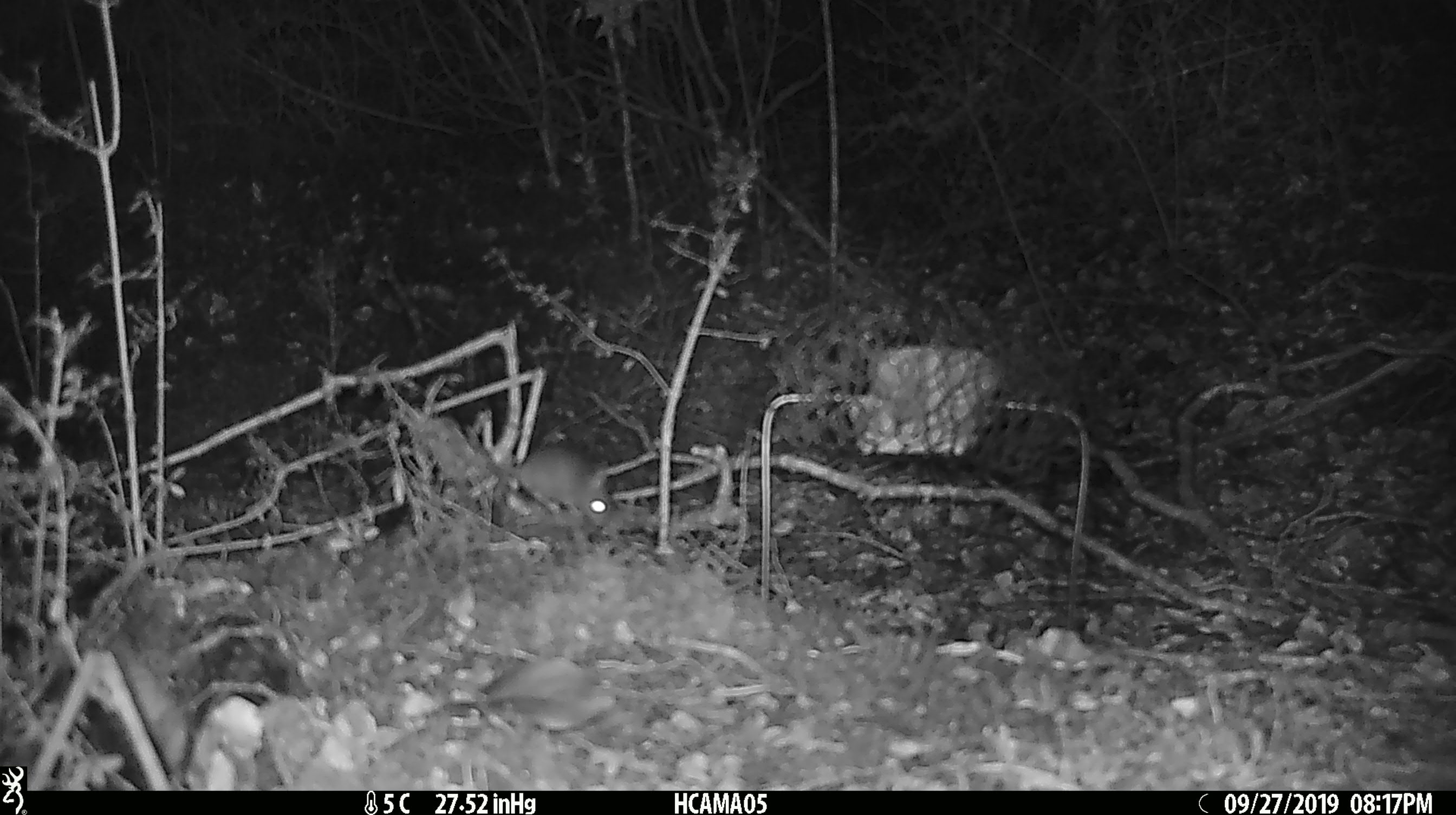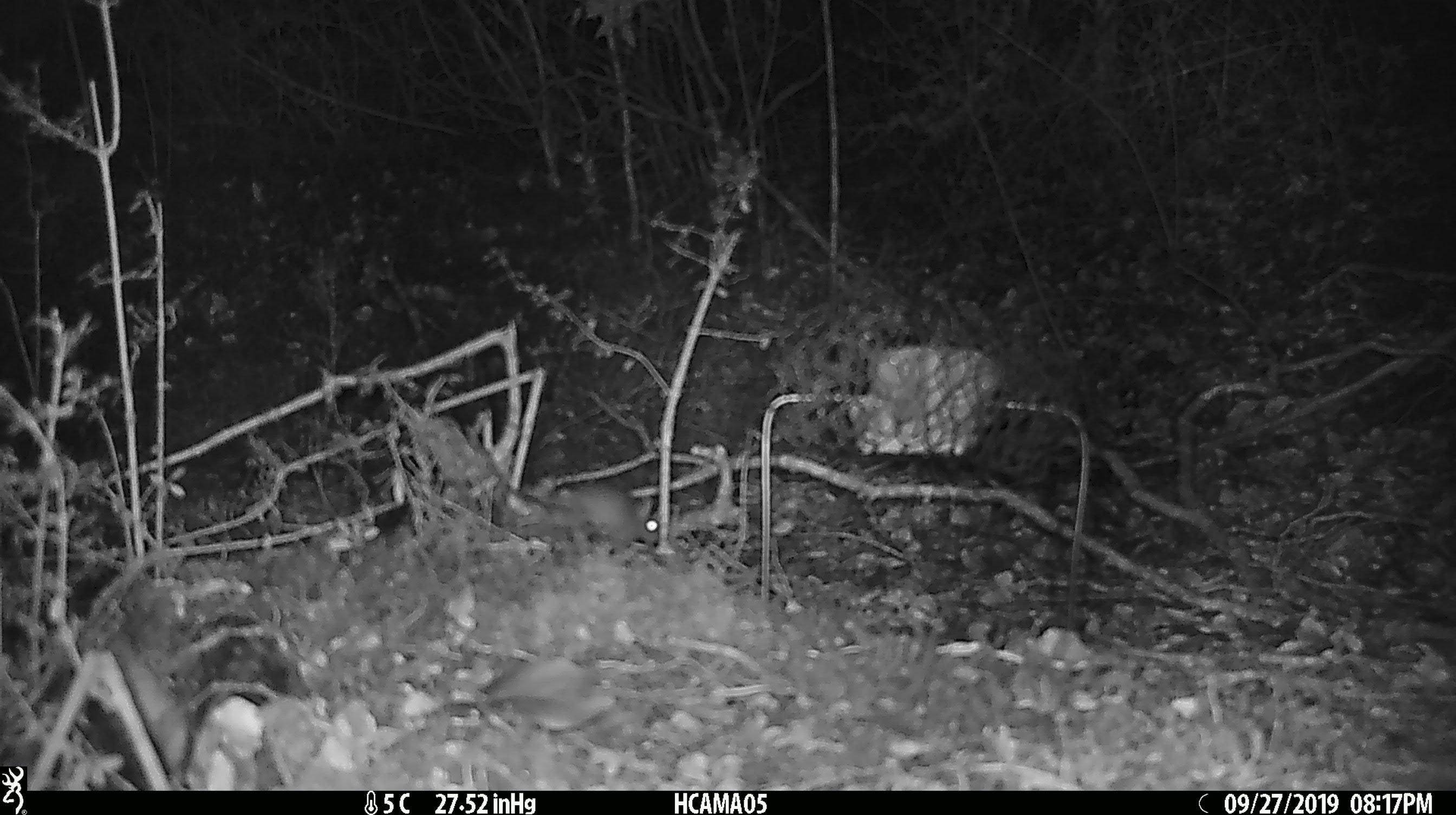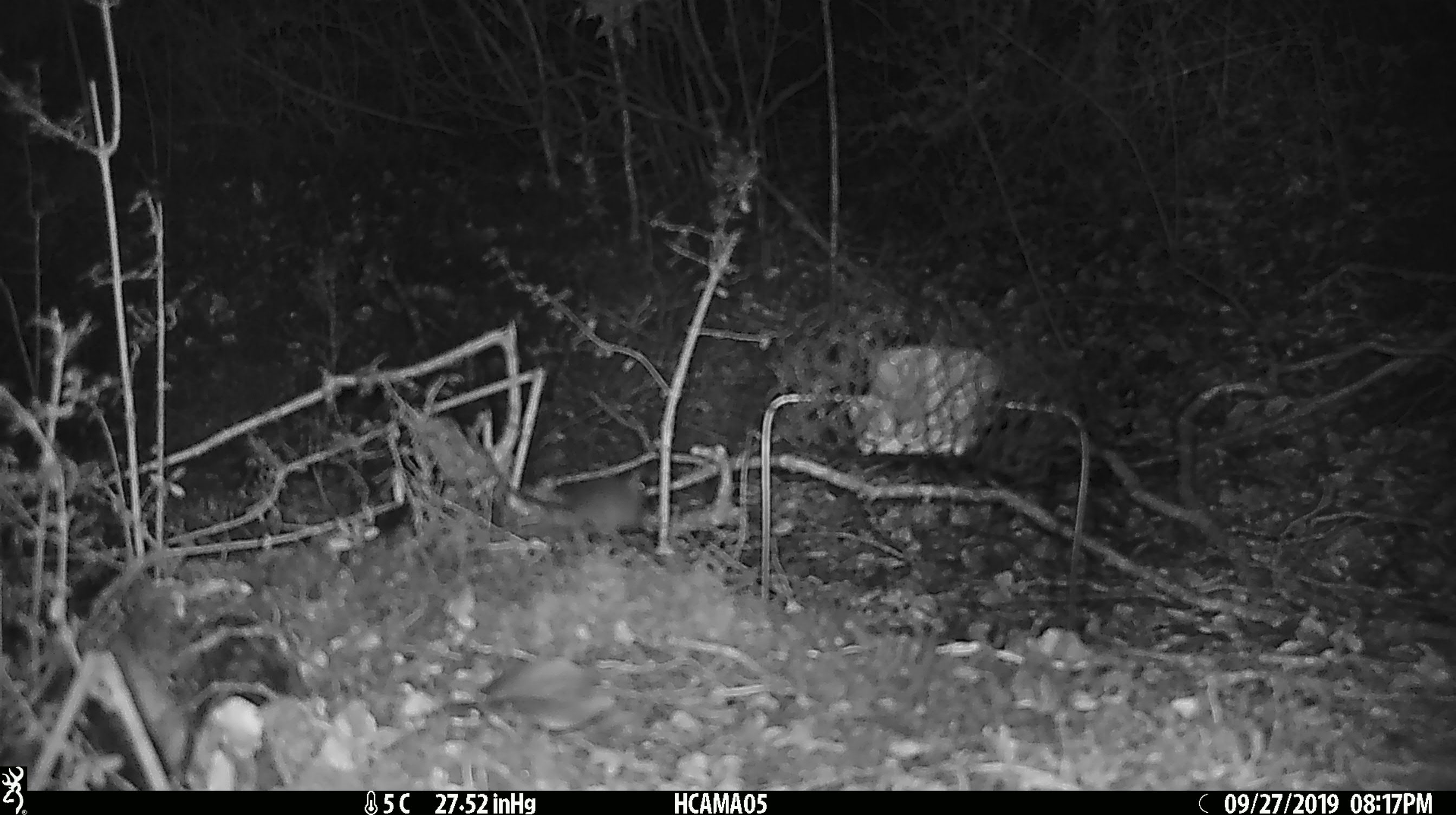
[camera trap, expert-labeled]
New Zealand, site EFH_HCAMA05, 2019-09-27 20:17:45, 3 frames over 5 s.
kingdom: Animalia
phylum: Chordata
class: Mammalia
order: Rodentia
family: Muridae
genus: Rattus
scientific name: Rattus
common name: rat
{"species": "rat (Rattus)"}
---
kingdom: Animalia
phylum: Chordata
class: Mammalia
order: Rodentia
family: Muridae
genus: Mus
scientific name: Mus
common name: mouse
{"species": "mouse (Mus)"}